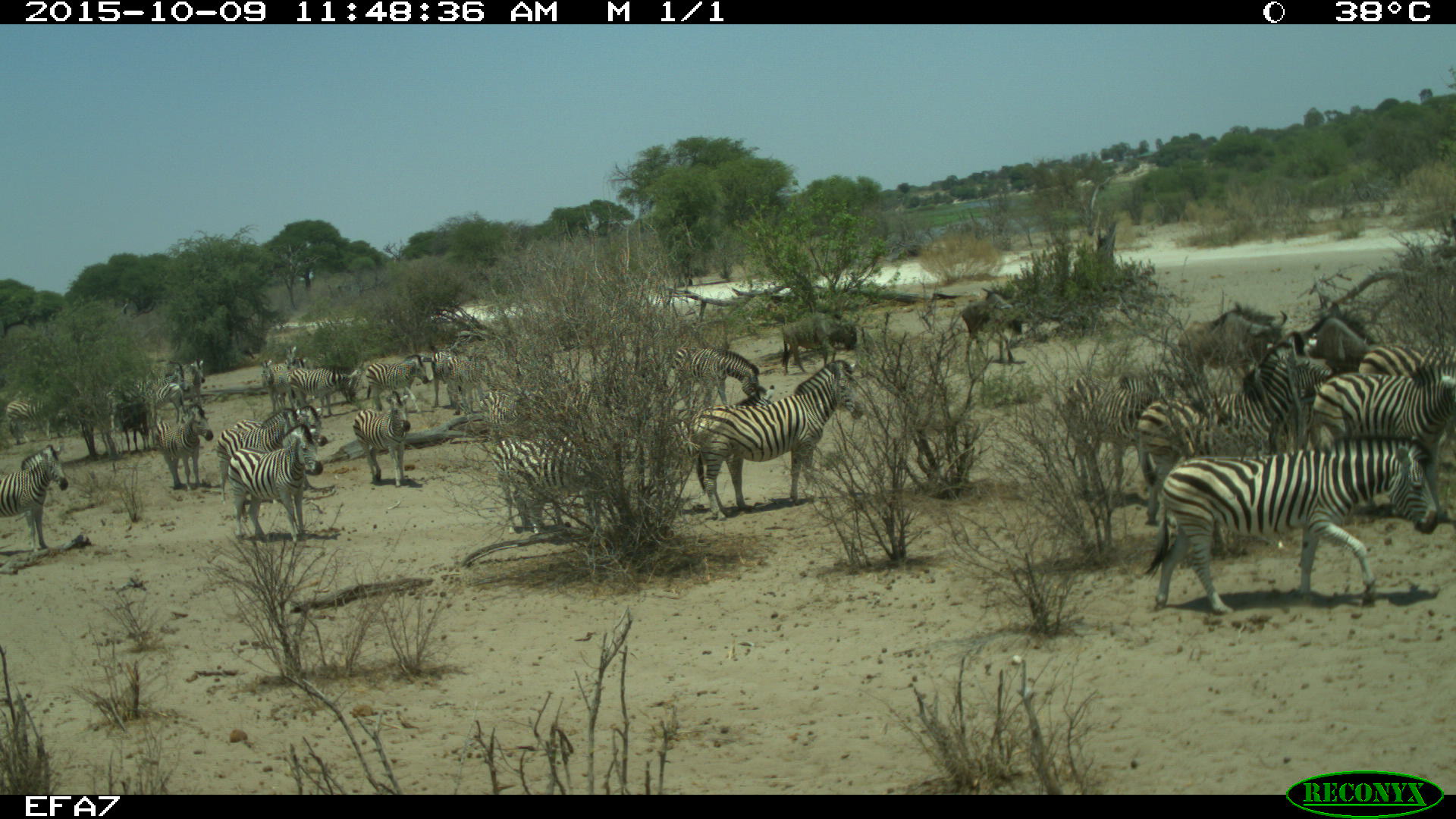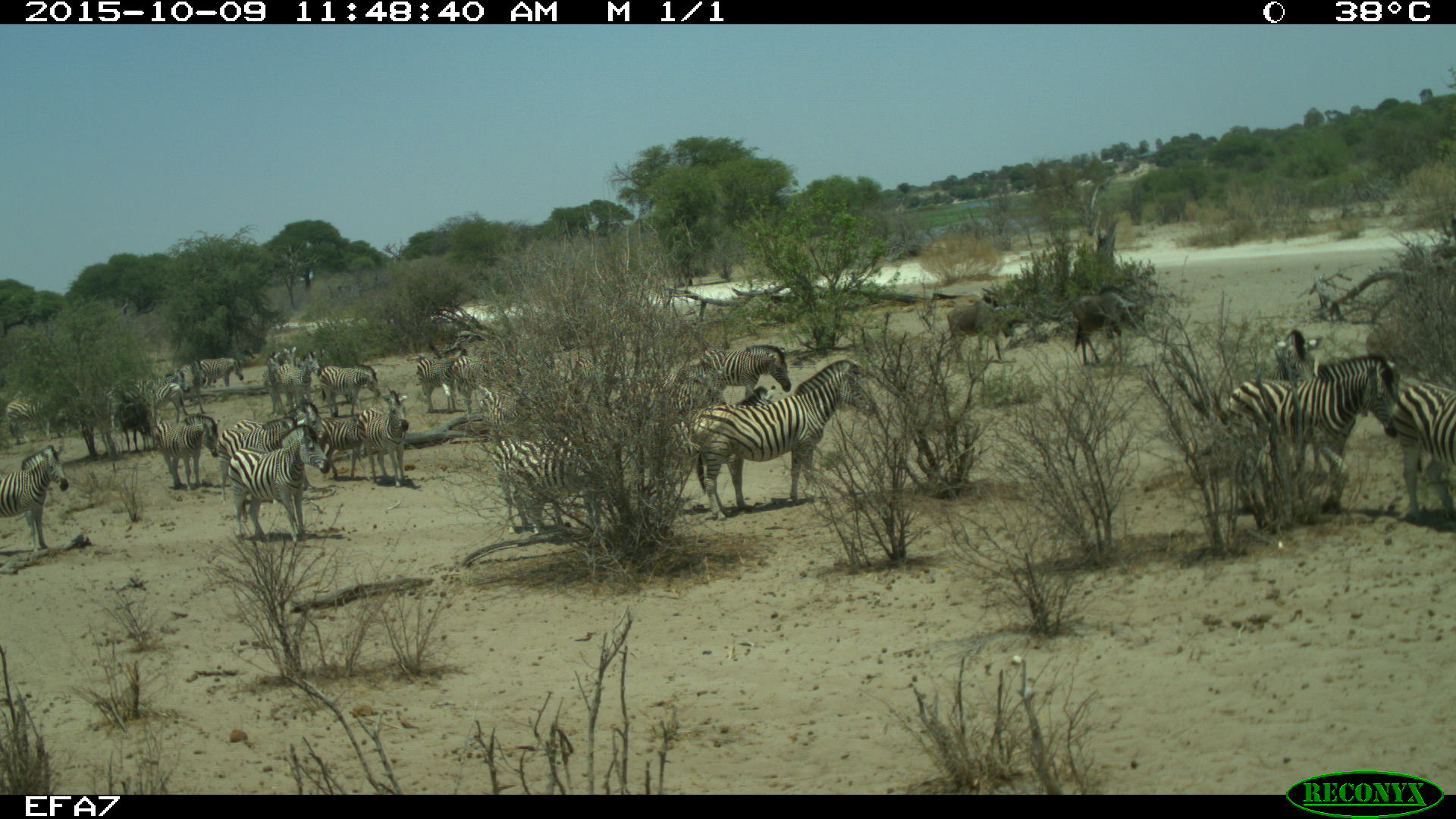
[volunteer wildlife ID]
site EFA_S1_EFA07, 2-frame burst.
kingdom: Animalia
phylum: Chordata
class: Mammalia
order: Artiodactyla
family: Bovidae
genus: Connochaetes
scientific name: Connochaetes taurinus taurinus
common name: blue wildebeest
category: wildebeestblue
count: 4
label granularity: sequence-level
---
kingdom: Animalia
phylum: Chordata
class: Mammalia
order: Perissodactyla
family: Equidae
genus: Equus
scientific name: Equus quagga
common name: plains zebra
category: zebraplains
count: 11-50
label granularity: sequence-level